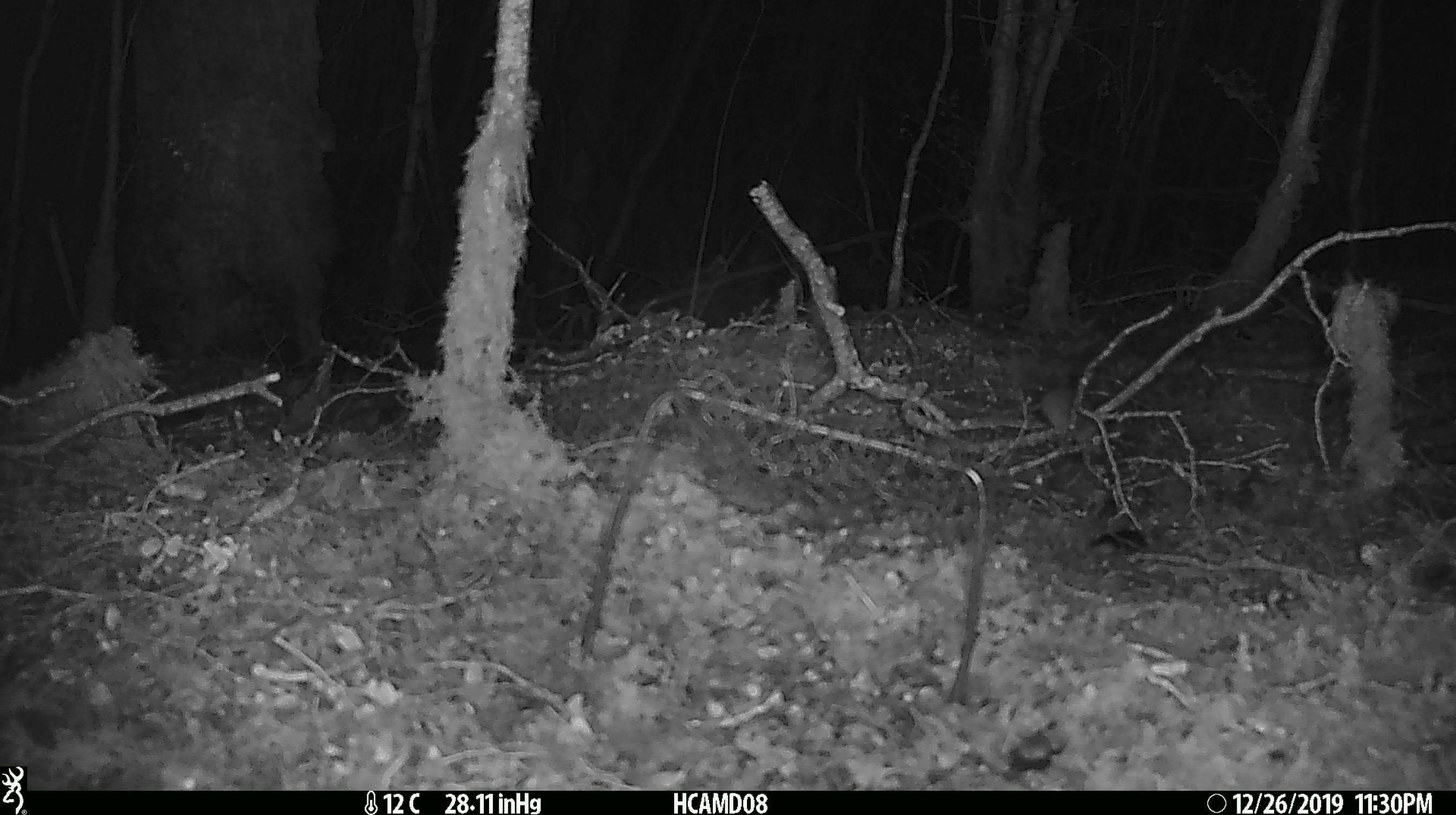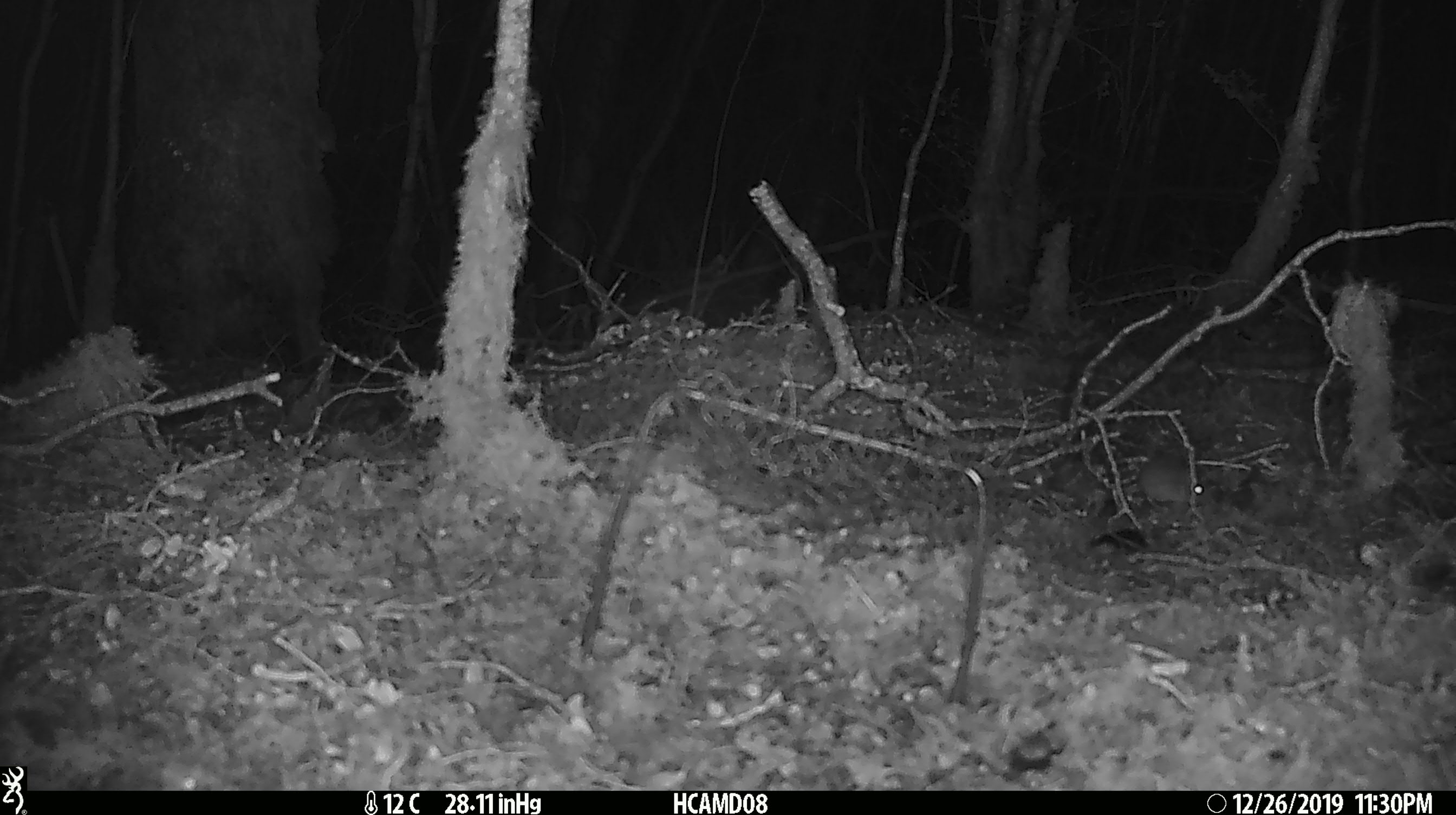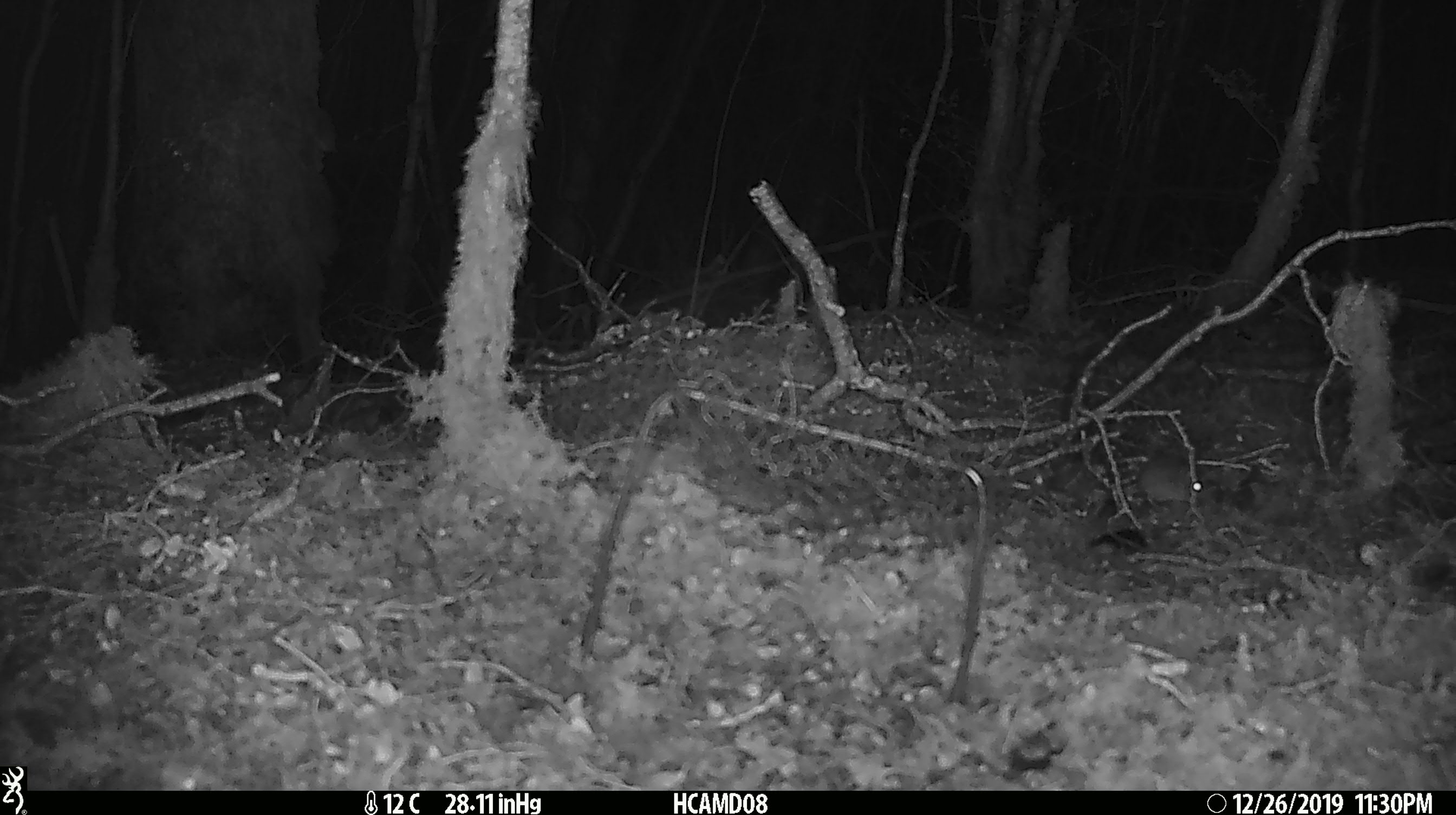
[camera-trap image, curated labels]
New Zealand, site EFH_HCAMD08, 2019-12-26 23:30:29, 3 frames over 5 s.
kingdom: Animalia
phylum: Chordata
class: Mammalia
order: Rodentia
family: Muridae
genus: Mus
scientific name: Mus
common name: mouse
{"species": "mouse (Mus)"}